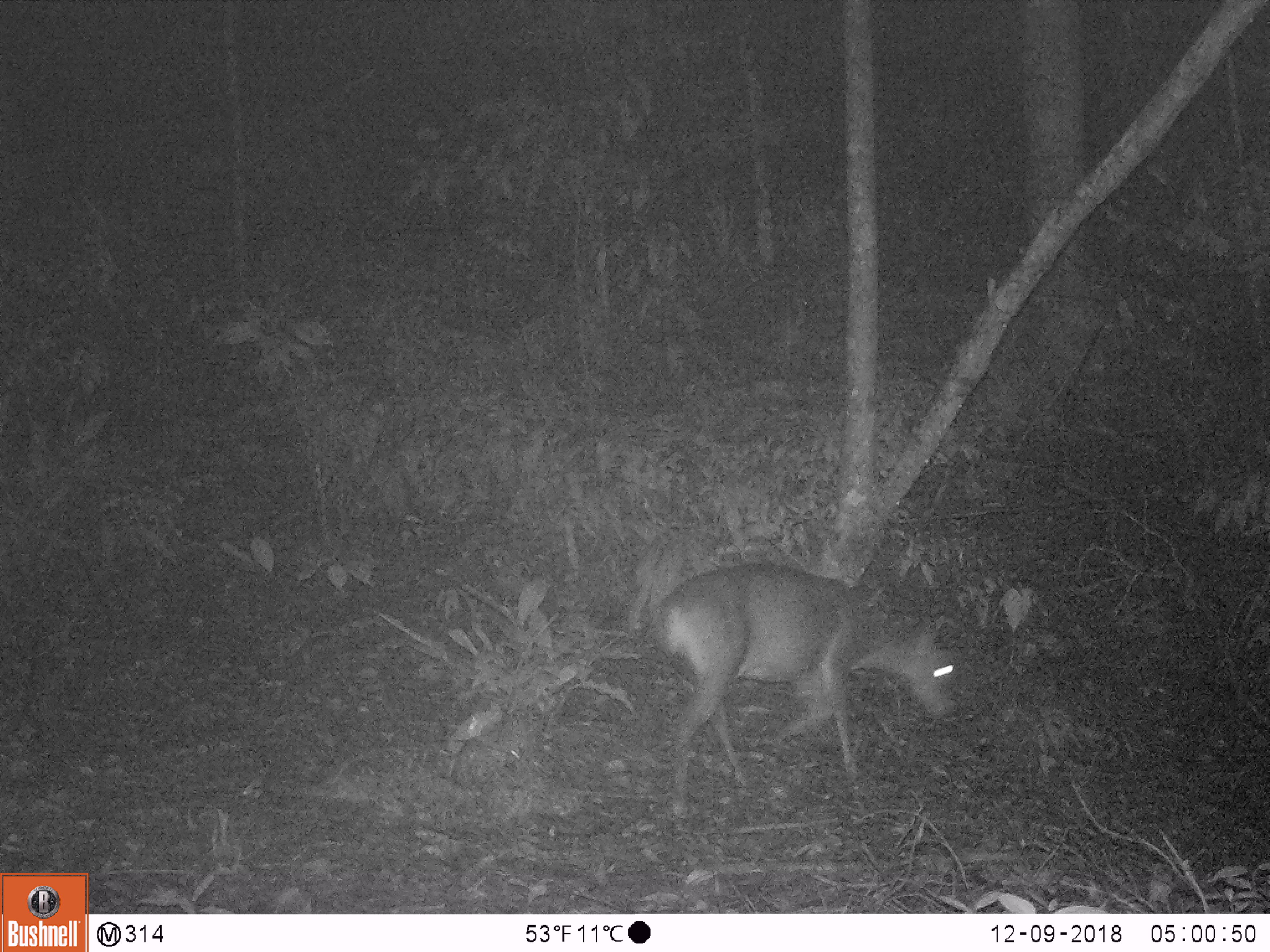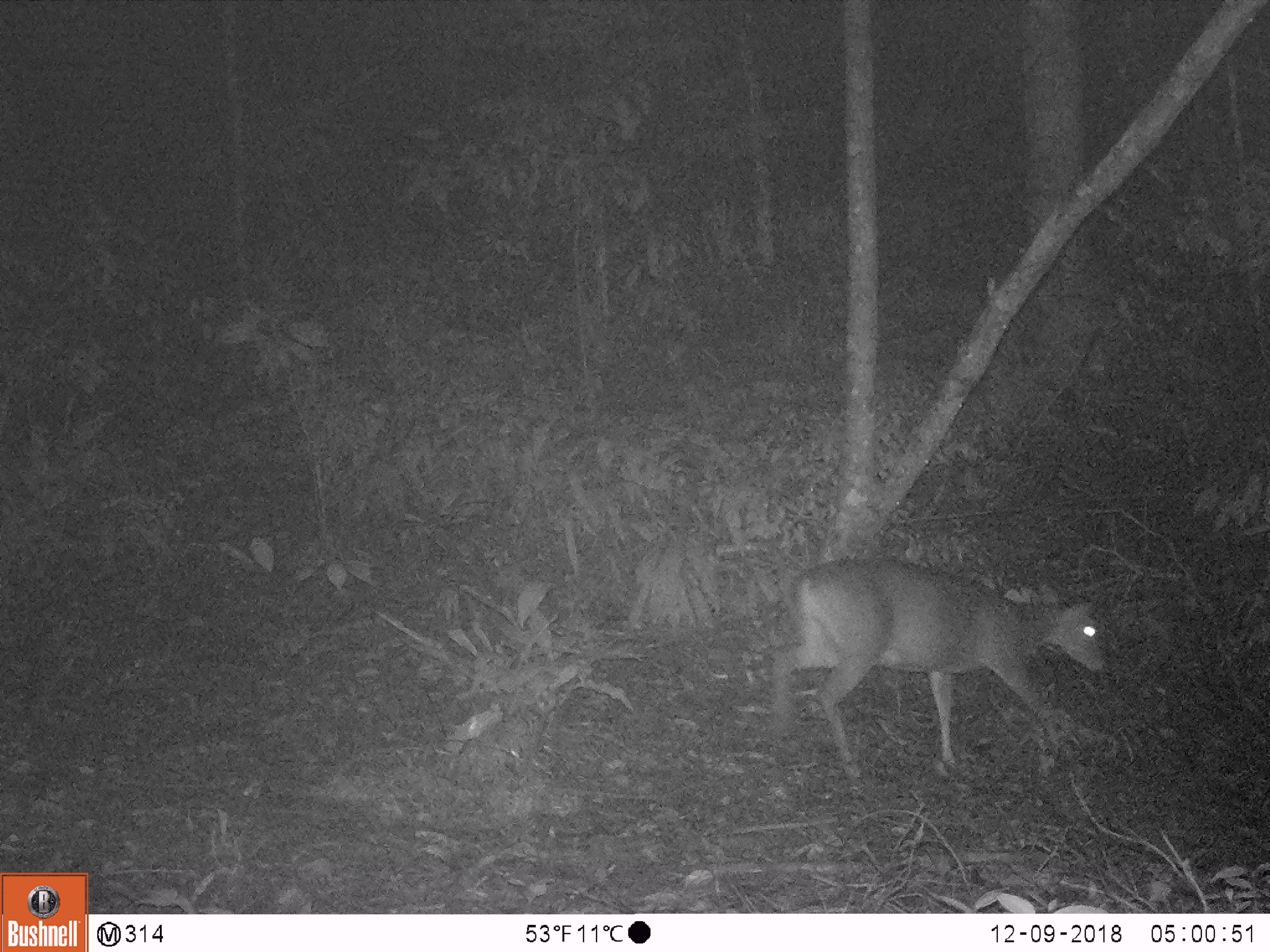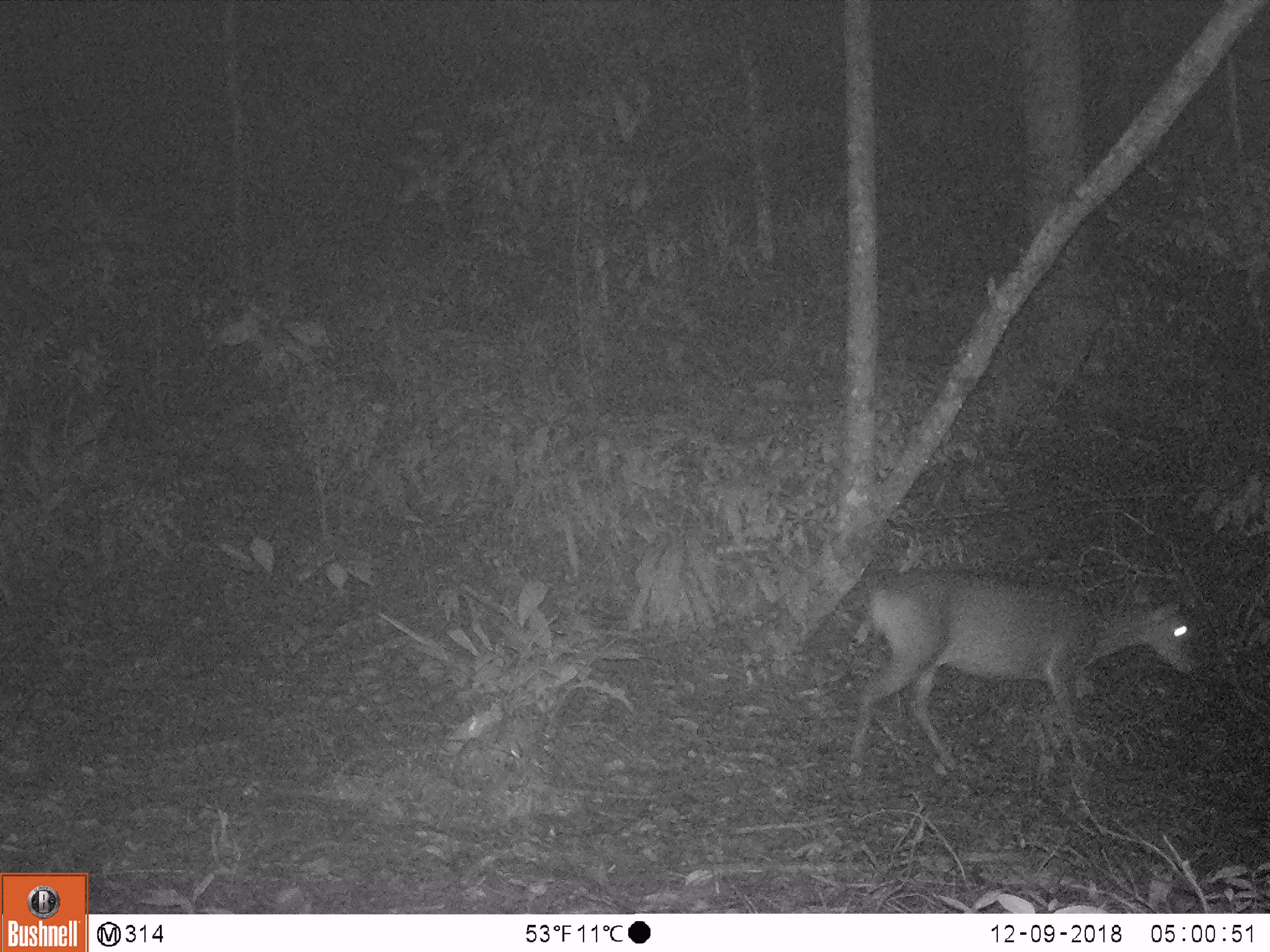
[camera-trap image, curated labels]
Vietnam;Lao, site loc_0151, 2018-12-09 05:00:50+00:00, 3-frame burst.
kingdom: Animalia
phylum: Chordata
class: Mammalia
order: Artiodactyla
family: Cervidae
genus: Muntiacus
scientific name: Muntiacus vuquangensis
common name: large-antlered muntjac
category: large antlered muntjac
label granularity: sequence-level